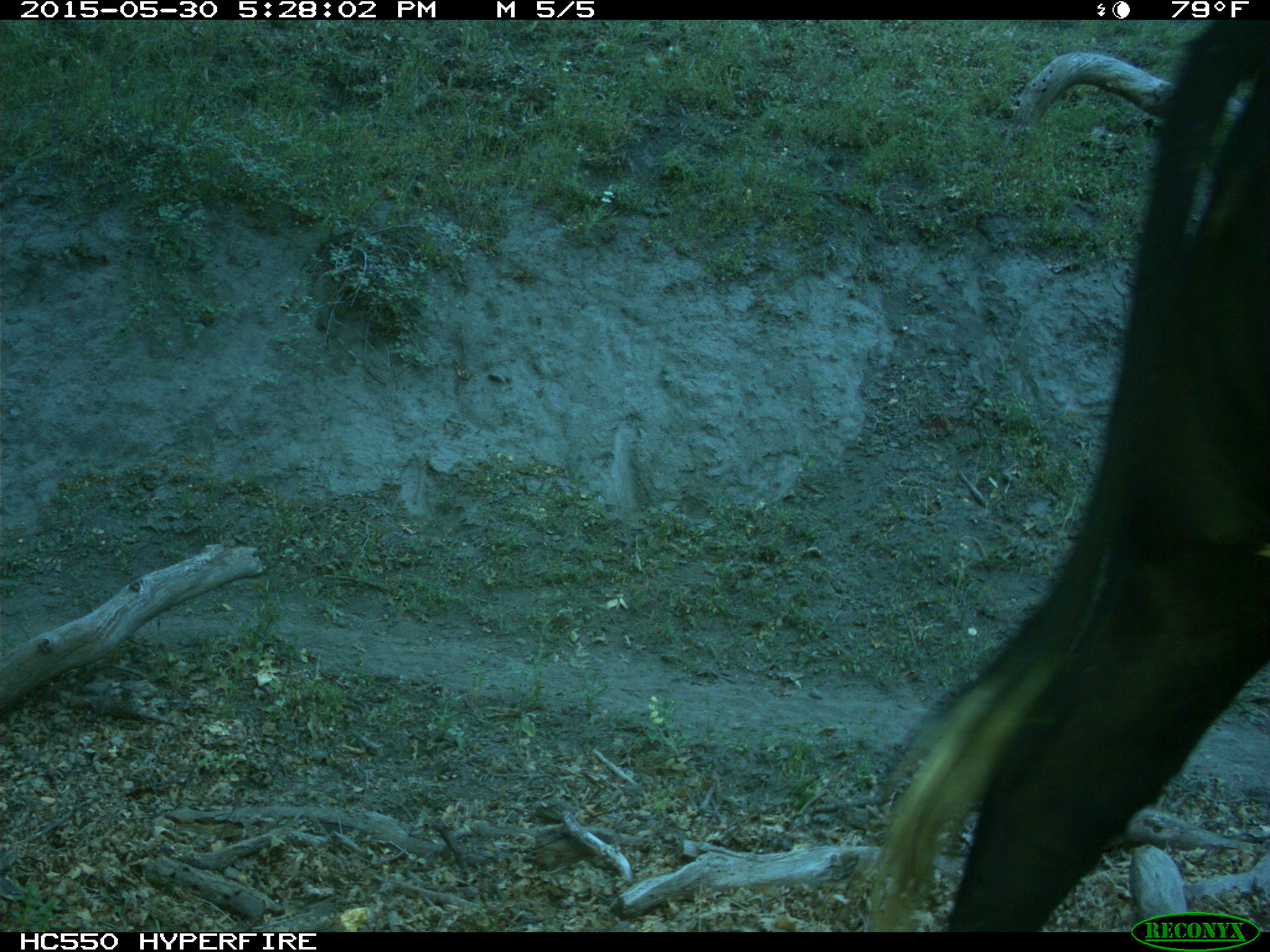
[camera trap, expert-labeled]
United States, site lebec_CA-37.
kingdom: Animalia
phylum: Chordata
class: Mammalia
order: Artiodactyla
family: Bovidae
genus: Bos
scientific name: Bos taurus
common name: domestic cow